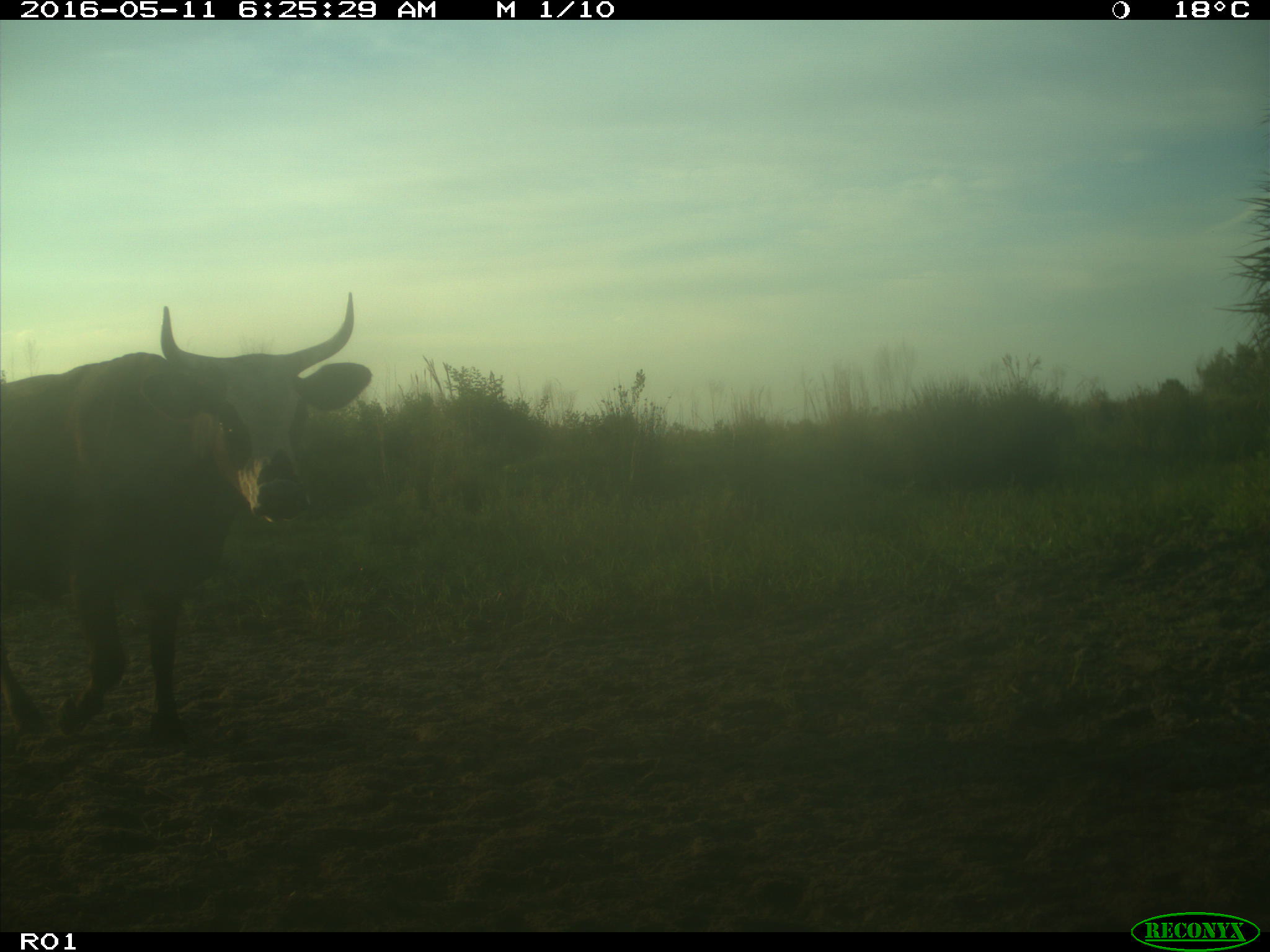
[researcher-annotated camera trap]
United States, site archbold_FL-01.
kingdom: Animalia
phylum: Chordata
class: Mammalia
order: Artiodactyla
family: Bovidae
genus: Bos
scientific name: Bos taurus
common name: domestic cow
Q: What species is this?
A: Bos taurus (domestic cow).